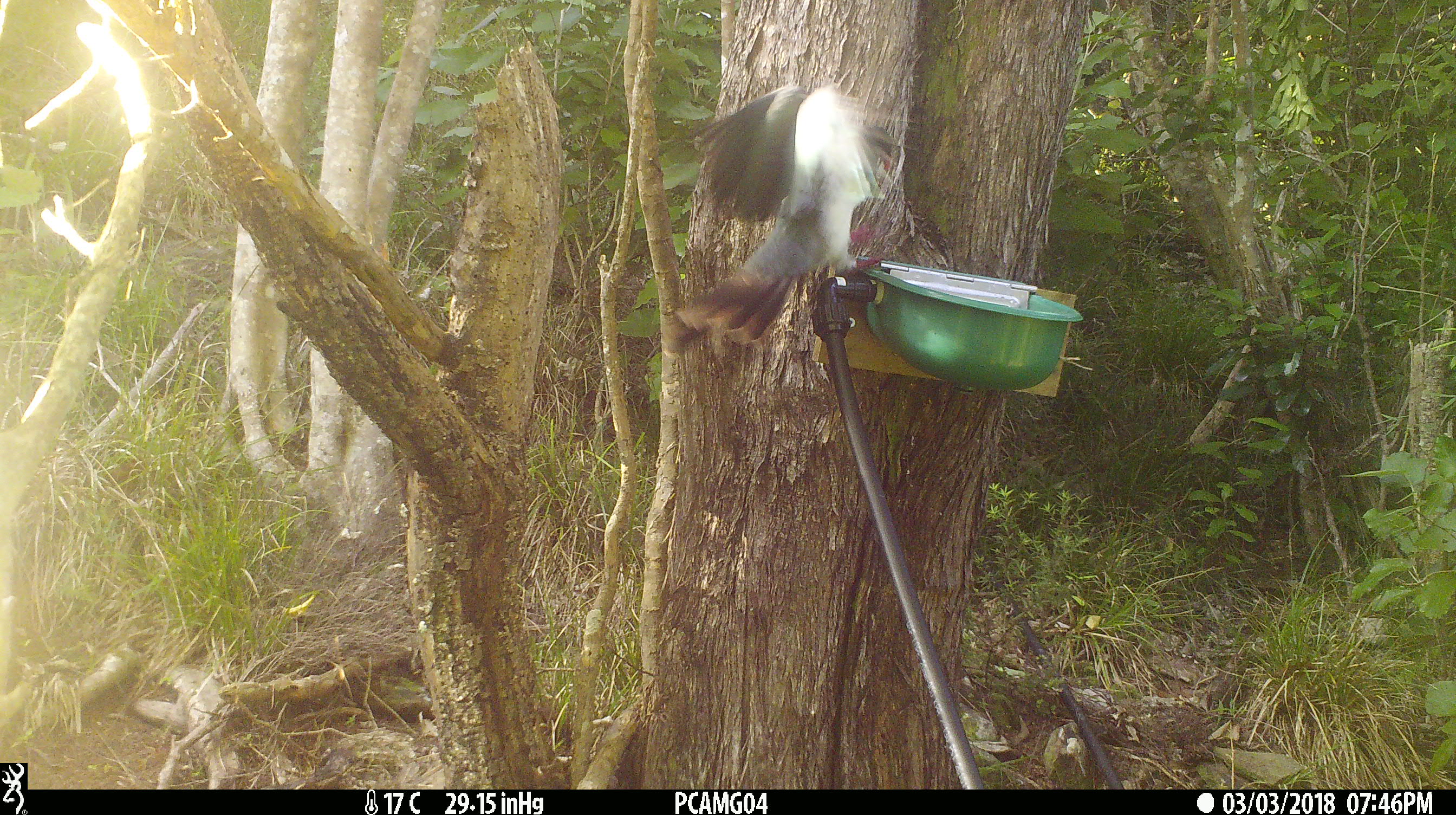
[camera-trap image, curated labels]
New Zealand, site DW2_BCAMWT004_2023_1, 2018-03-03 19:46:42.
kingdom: Animalia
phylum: Chordata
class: Aves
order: Columbiformes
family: Columbidae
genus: Hemiphaga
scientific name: Hemiphaga novaeseelandiae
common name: new zealand pigeon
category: kereru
Kereru (new zealand pigeon) (Hemiphaga novaeseelandiae).